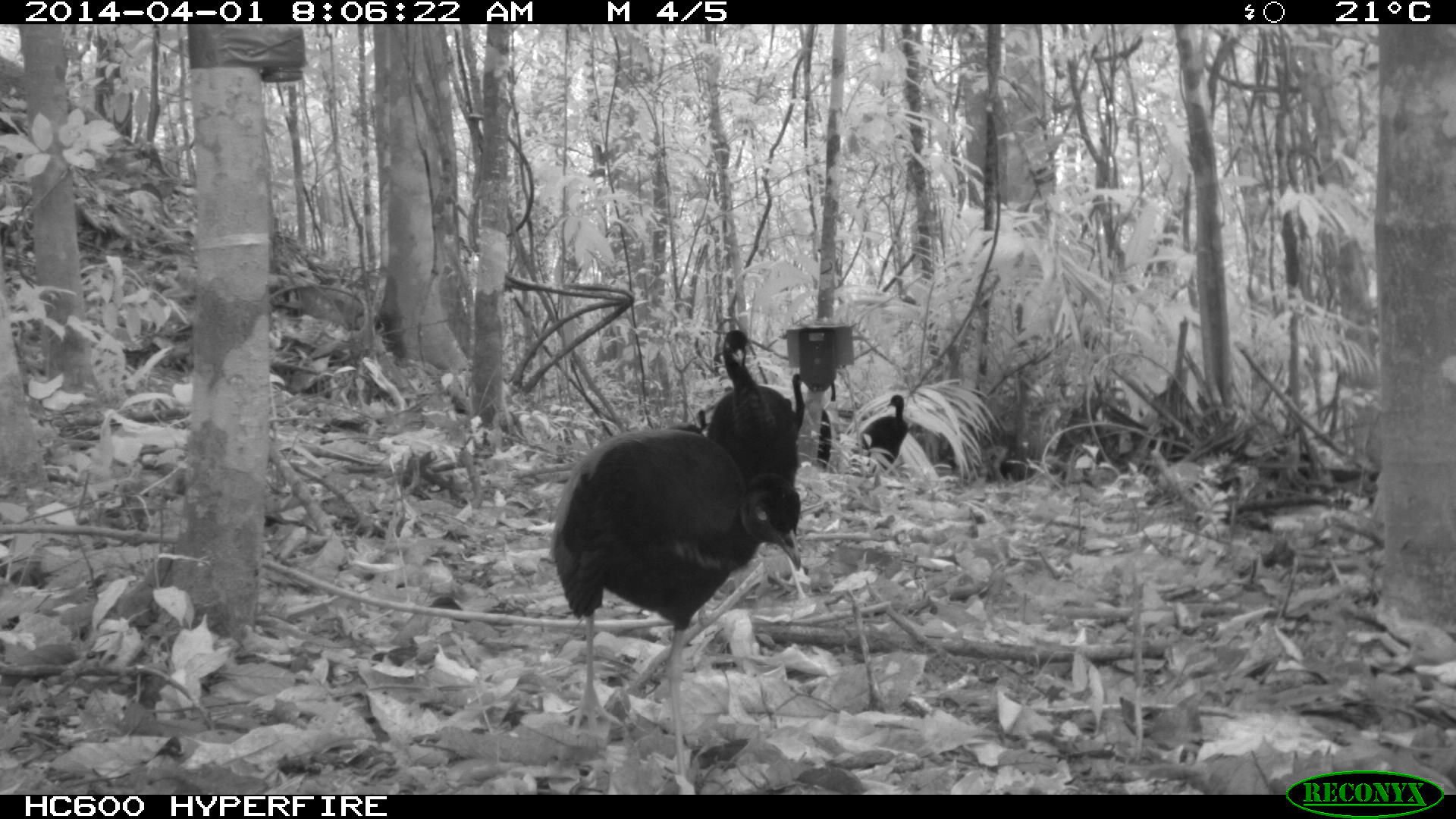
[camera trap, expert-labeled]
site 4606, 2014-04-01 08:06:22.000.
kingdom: Animalia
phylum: Chordata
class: Aves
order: Gruiformes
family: Psophiidae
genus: Psophia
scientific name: Psophia crepitans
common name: gray-winged trumpeter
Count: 6.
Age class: adult.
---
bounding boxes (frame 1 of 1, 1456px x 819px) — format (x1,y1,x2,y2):
psophia crepitans: (544,426,801,795); (703,325,811,599); (693,371,811,440); (849,394,908,472); (816,381,838,474)